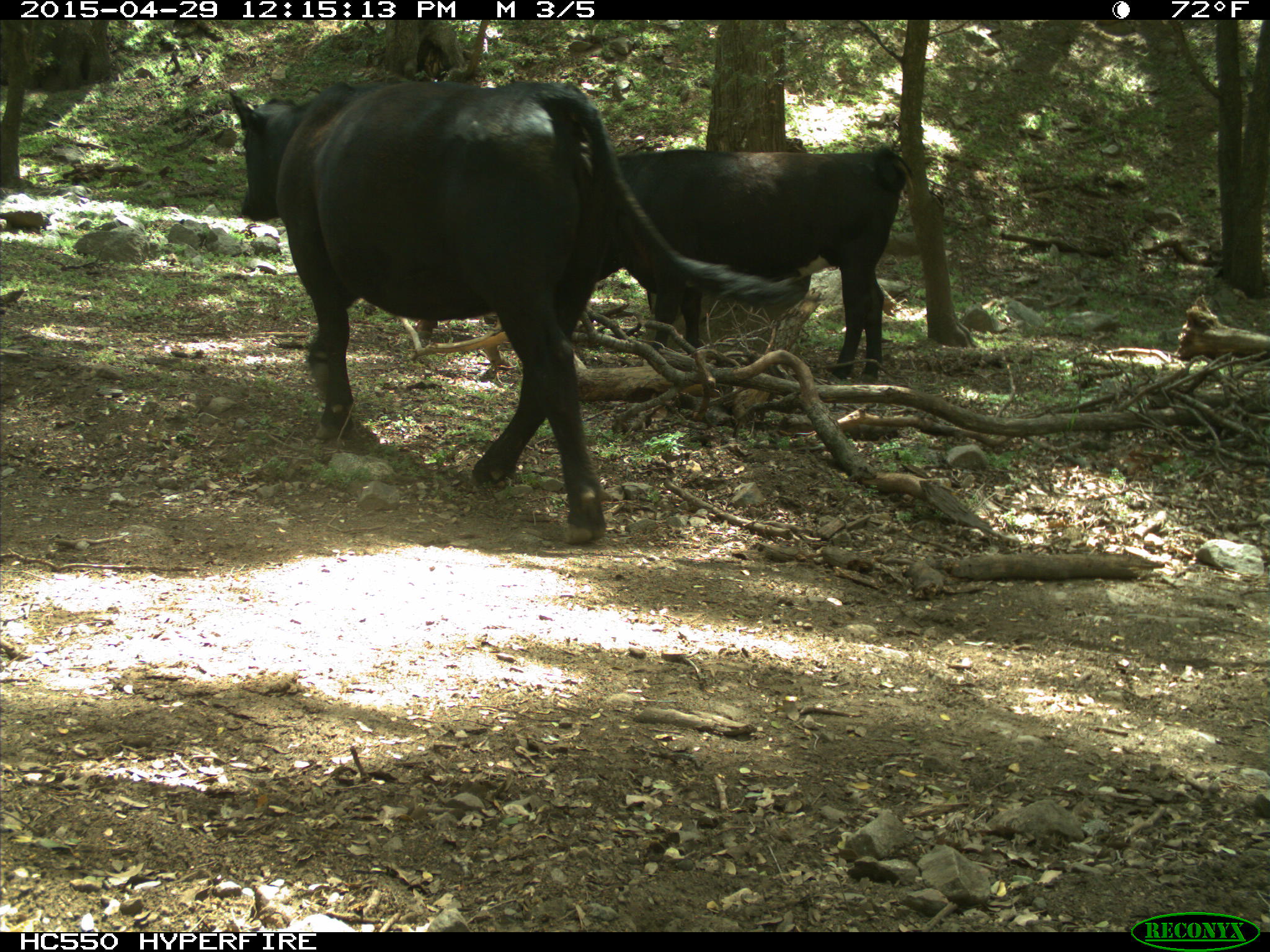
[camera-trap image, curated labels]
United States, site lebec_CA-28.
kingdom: Animalia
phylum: Chordata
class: Mammalia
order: Artiodactyla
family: Bovidae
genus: Bos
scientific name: Bos taurus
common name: domestic cow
Bos taurus (domestic cow).